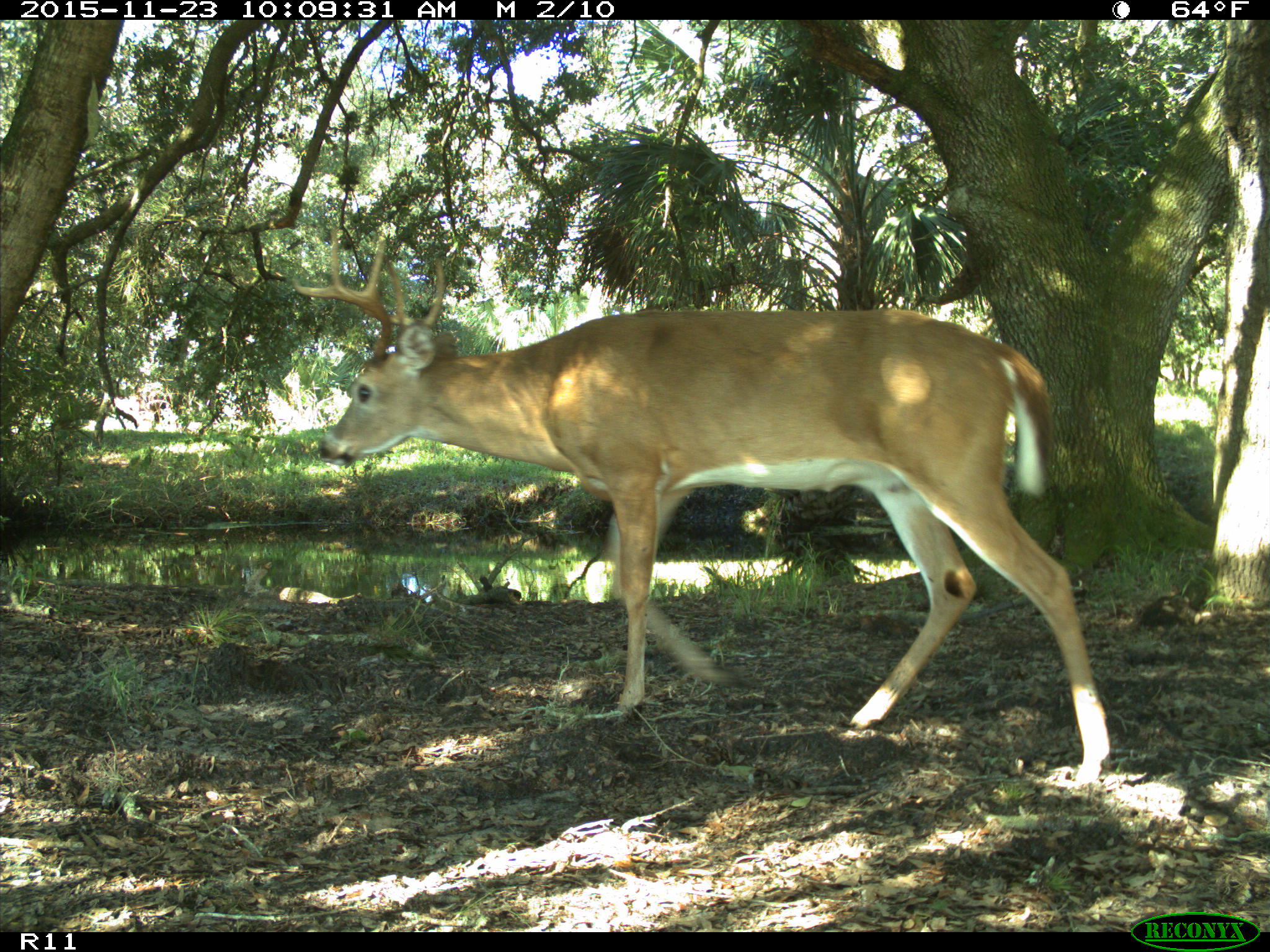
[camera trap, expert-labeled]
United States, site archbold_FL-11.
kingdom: Animalia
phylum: Chordata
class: Mammalia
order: Artiodactyla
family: Cervidae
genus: Odocoileus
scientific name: Odocoileus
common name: deer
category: unidentified deer